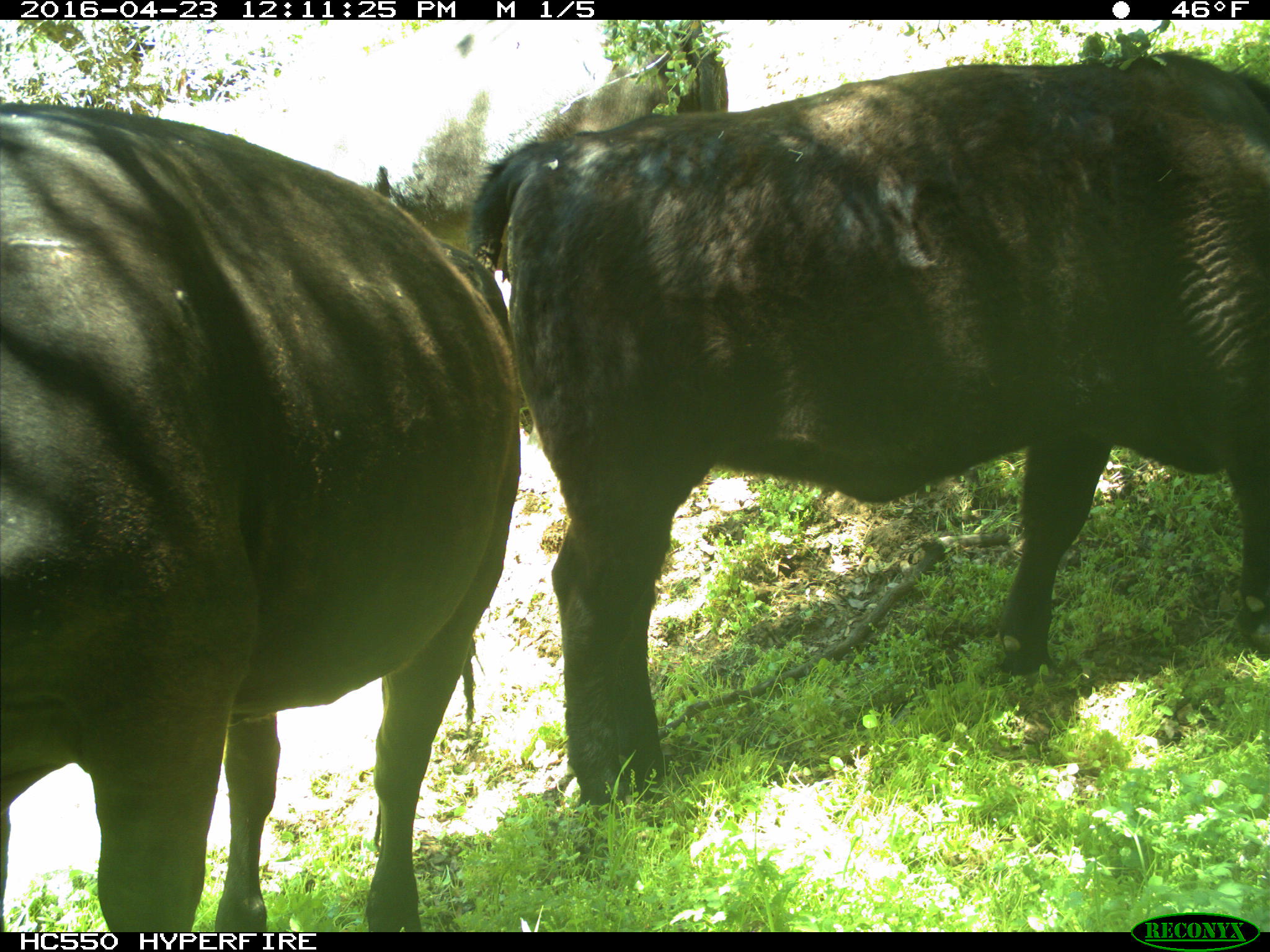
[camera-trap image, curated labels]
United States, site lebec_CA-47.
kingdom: Animalia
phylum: Chordata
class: Mammalia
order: Artiodactyla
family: Bovidae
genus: Bos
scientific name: Bos taurus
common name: domestic cow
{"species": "Bos taurus (domestic cow)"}